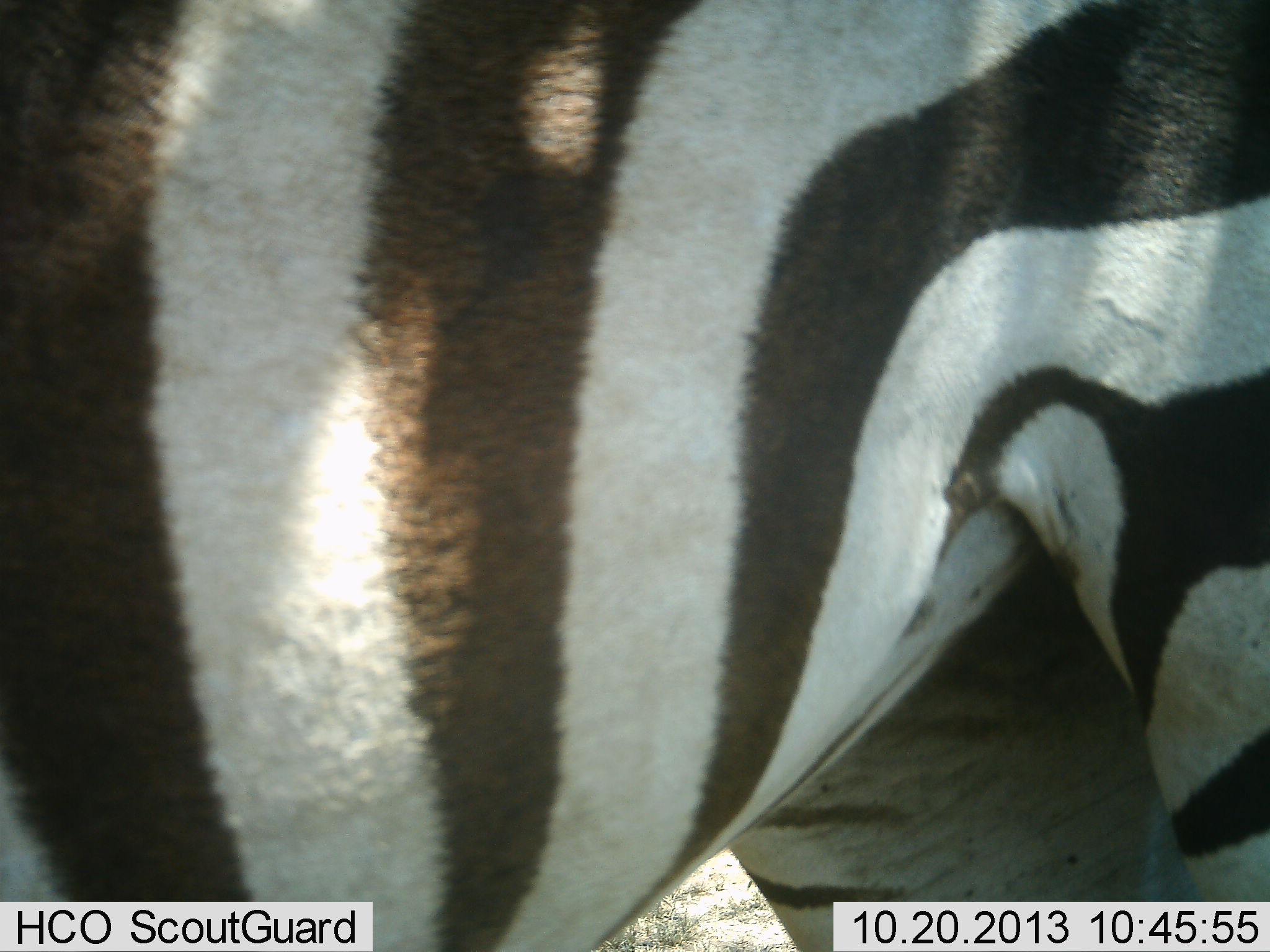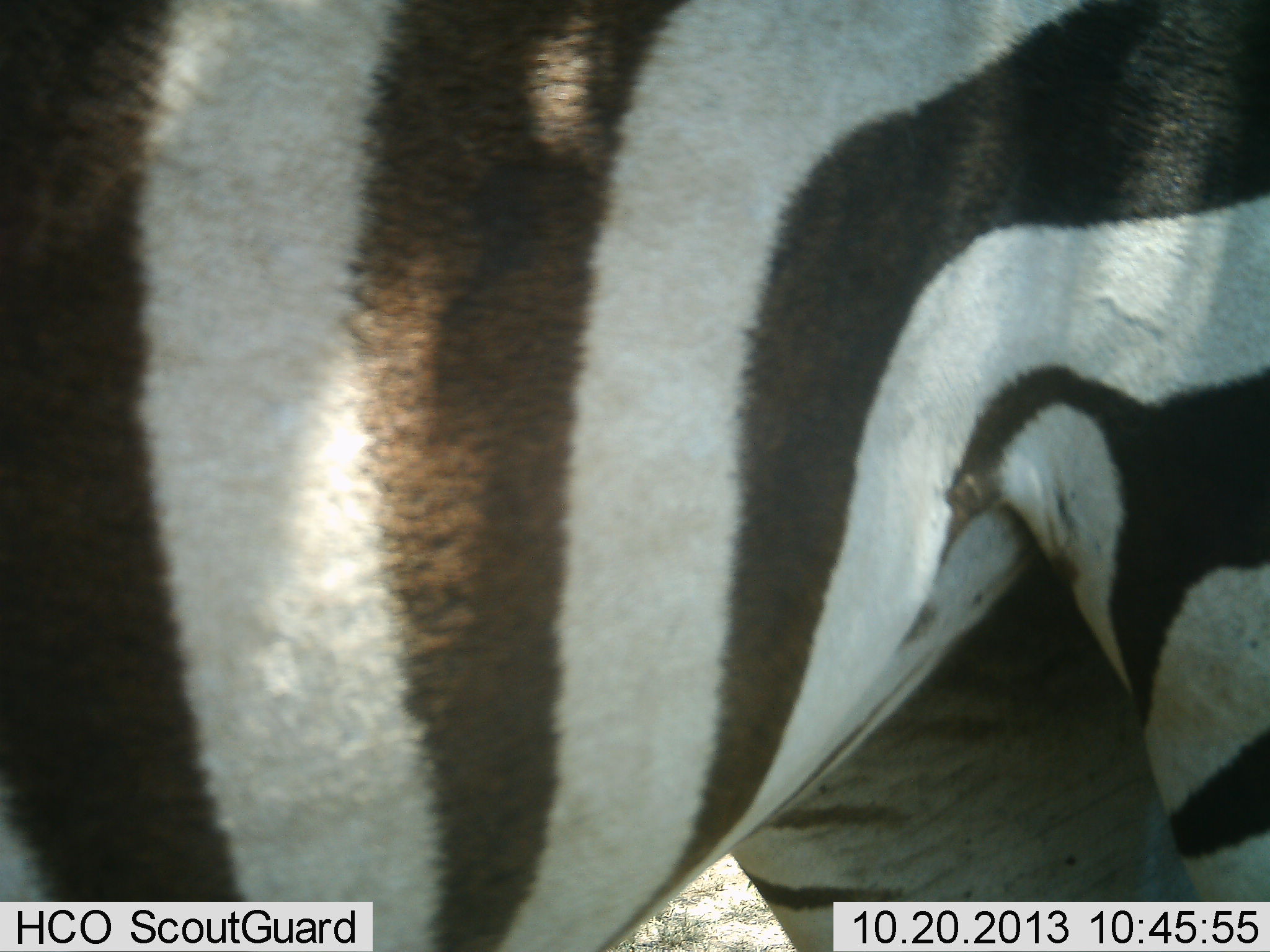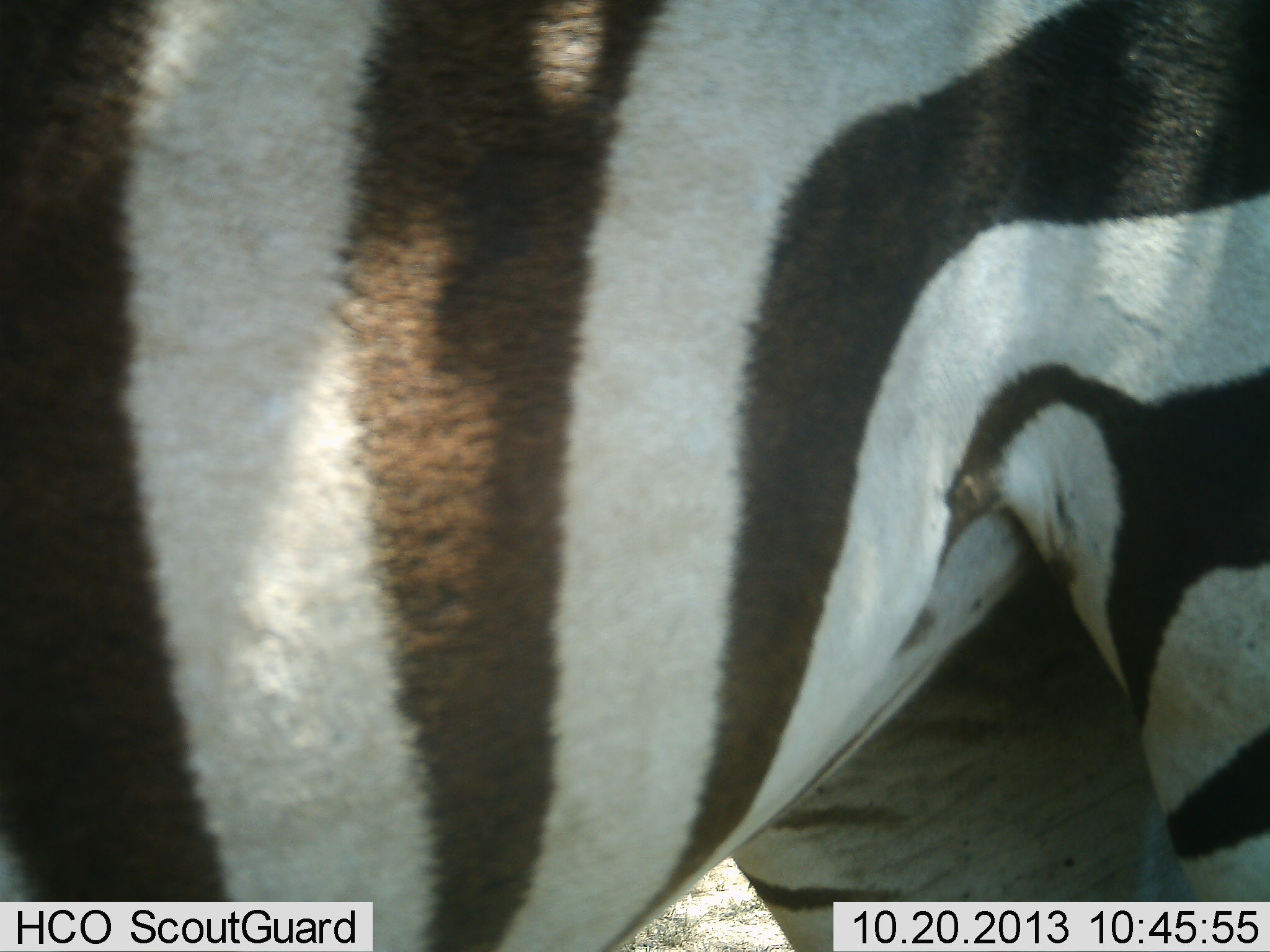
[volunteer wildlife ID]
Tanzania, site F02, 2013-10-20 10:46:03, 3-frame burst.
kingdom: Animalia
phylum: Chordata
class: Mammalia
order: Perissodactyla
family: Equidae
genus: Equus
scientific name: Equus quagga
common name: plains zebra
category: zebra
Zebra (plains zebra) (Equus quagga), count 1. Behavior (volunteer vote fractions): standing 100%, resting 0%, moving 0%, interacting 0%. Young present (vote fraction): 0%. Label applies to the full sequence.